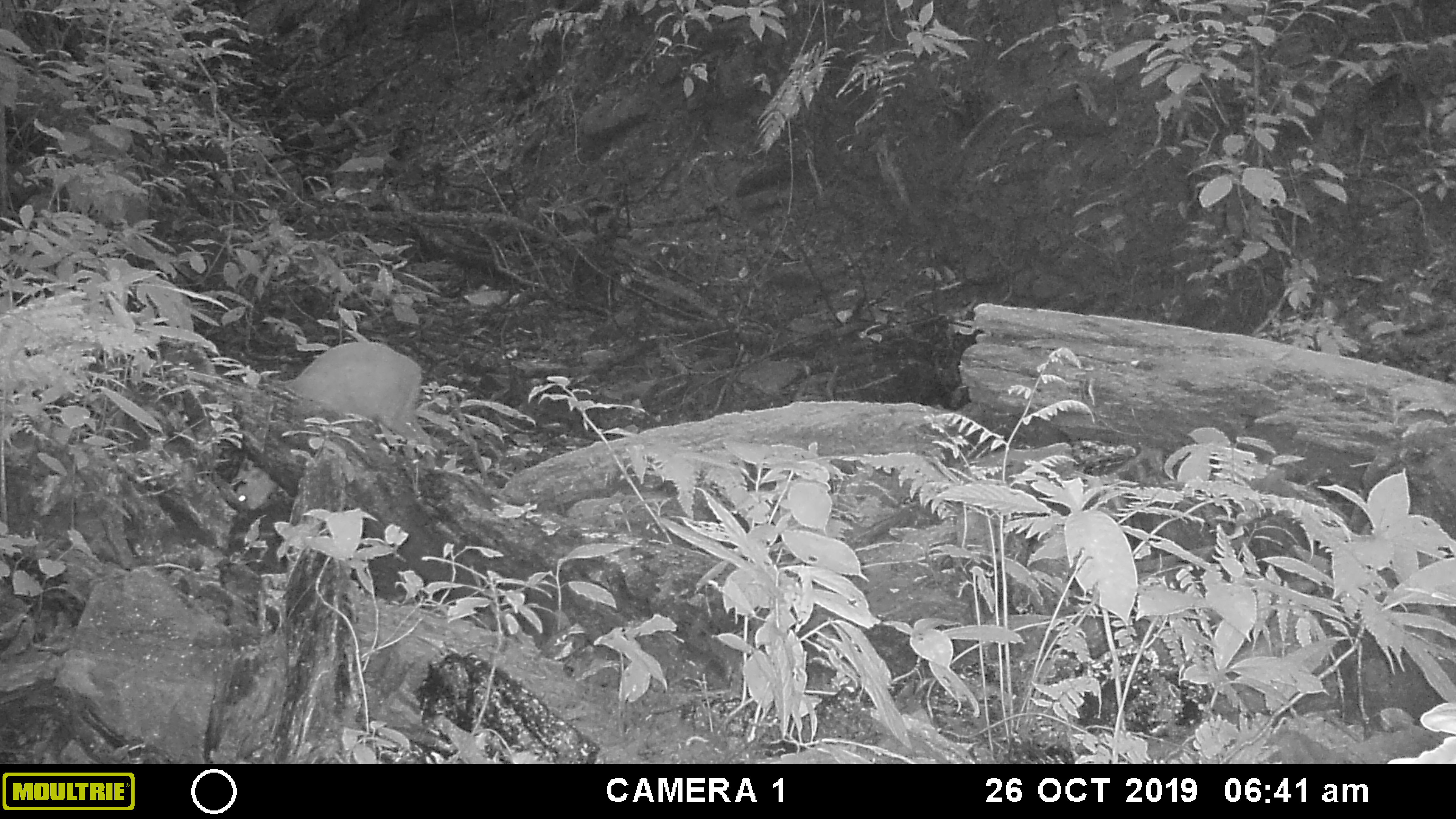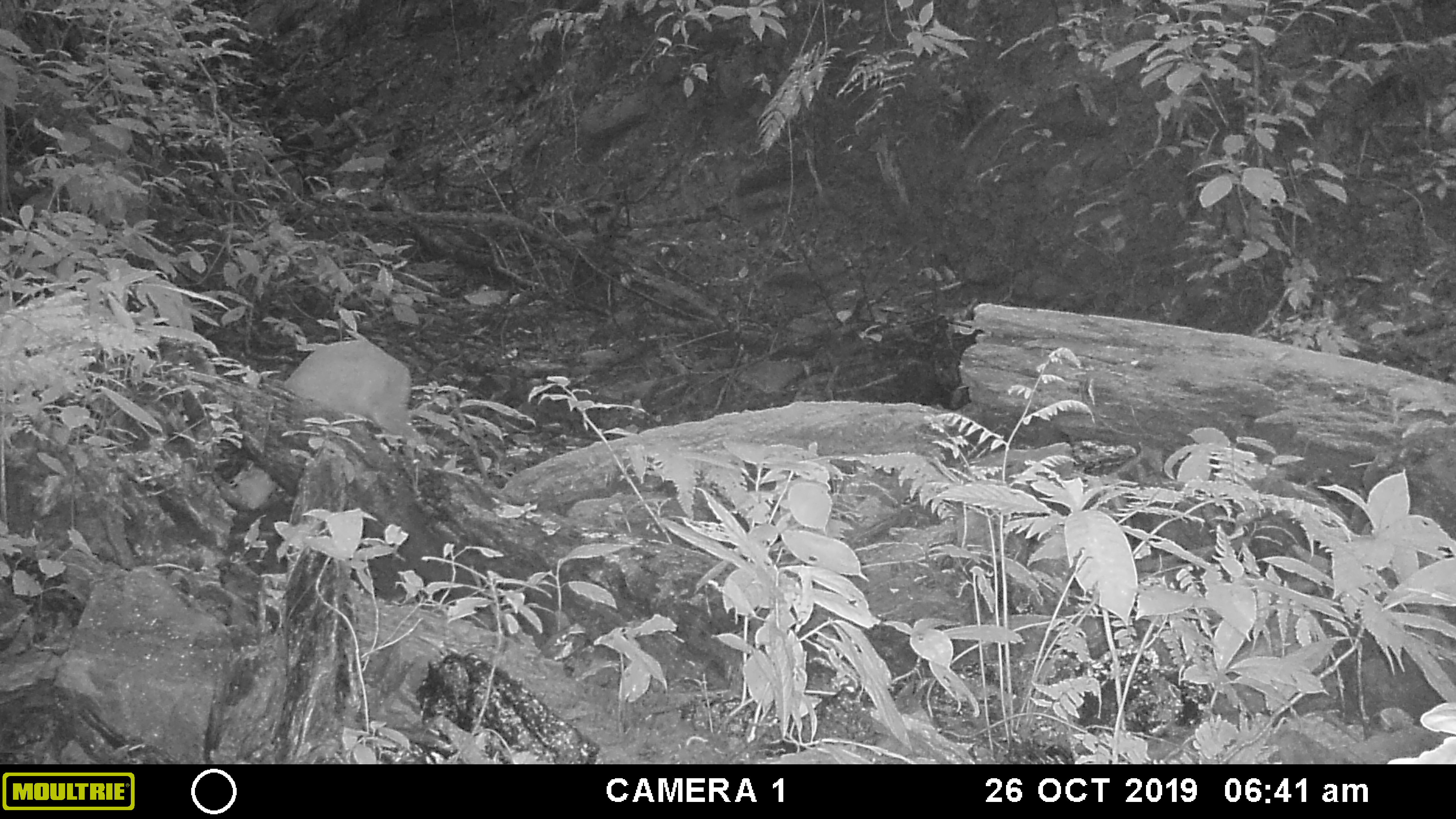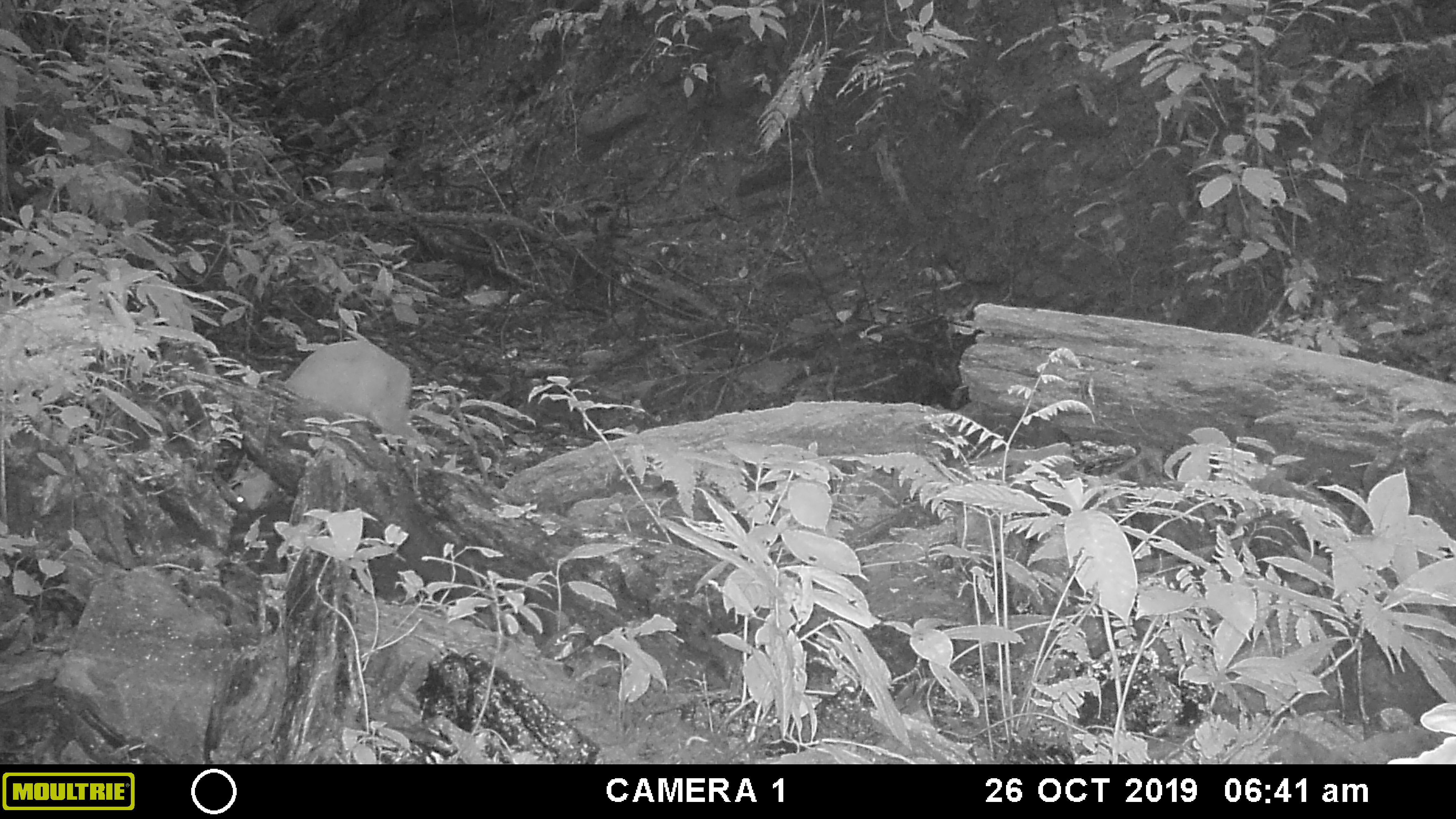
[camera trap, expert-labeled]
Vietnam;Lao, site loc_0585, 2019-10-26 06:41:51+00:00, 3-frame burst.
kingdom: Animalia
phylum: Chordata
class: Mammalia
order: Artiodactyla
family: Cervidae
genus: Muntiacus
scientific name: Muntiacus muntjak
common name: red muntjac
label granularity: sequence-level